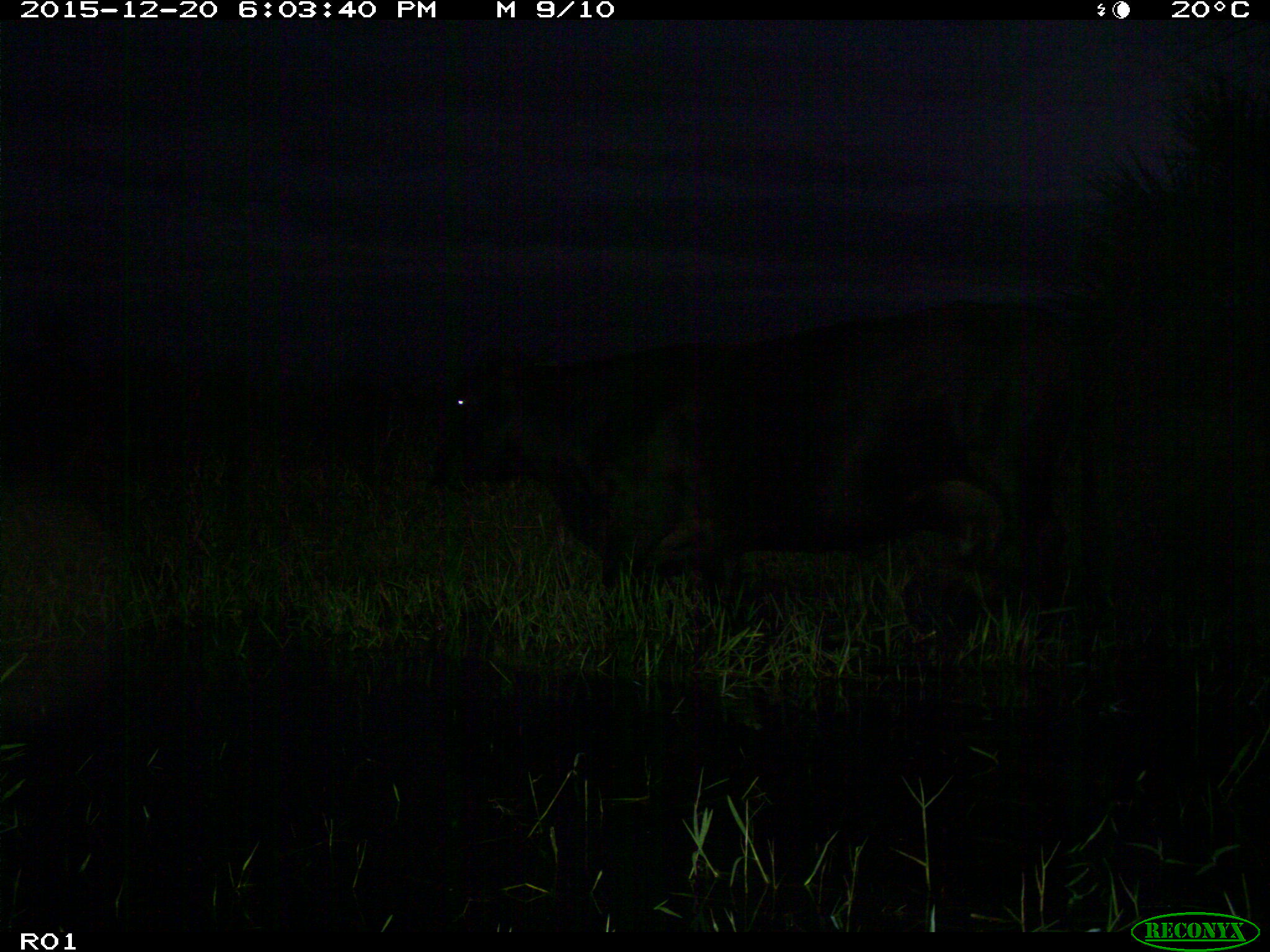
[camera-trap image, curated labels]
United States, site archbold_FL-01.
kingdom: Animalia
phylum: Chordata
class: Mammalia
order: Artiodactyla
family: Bovidae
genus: Bos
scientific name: Bos taurus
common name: domestic cow